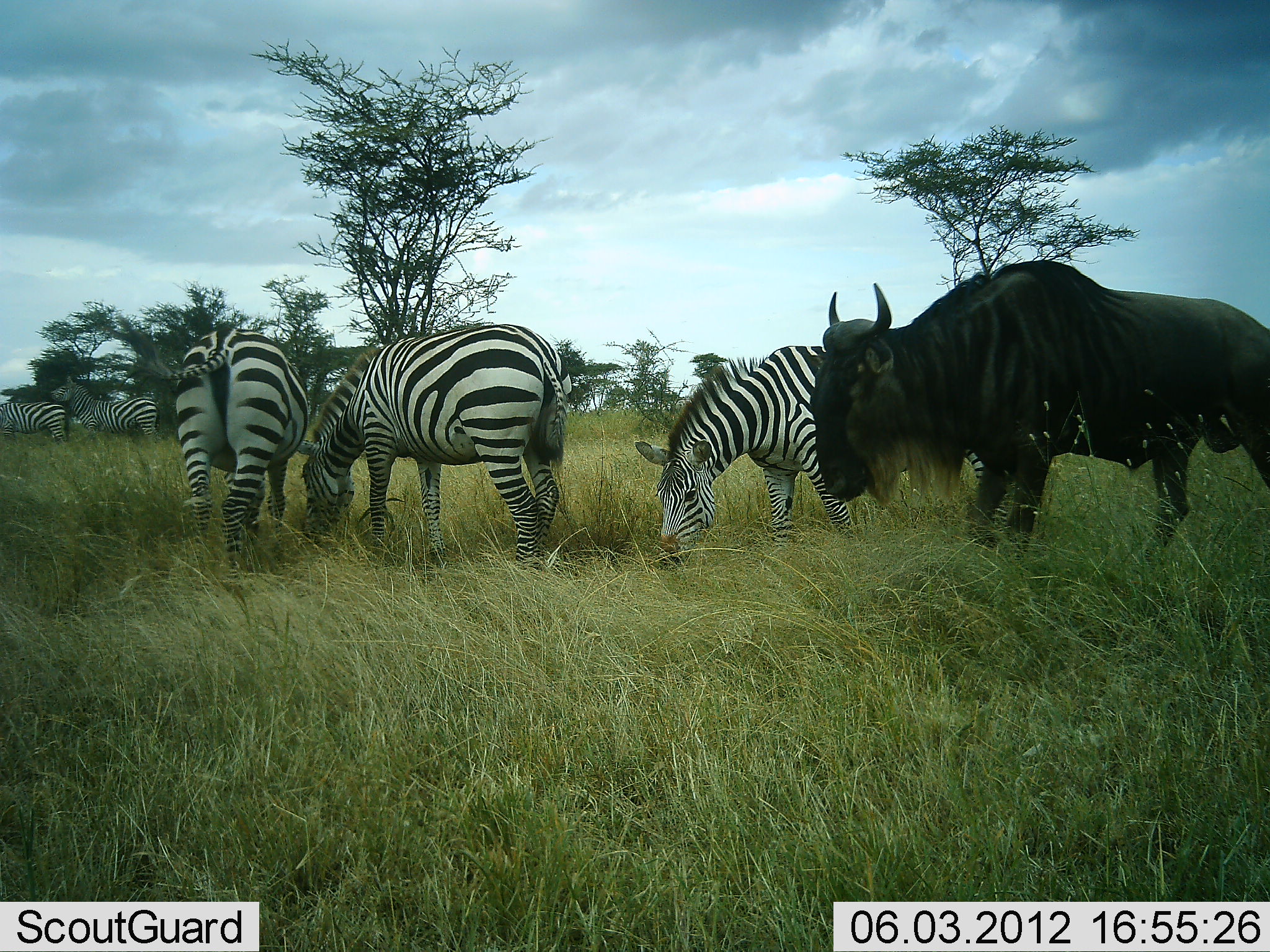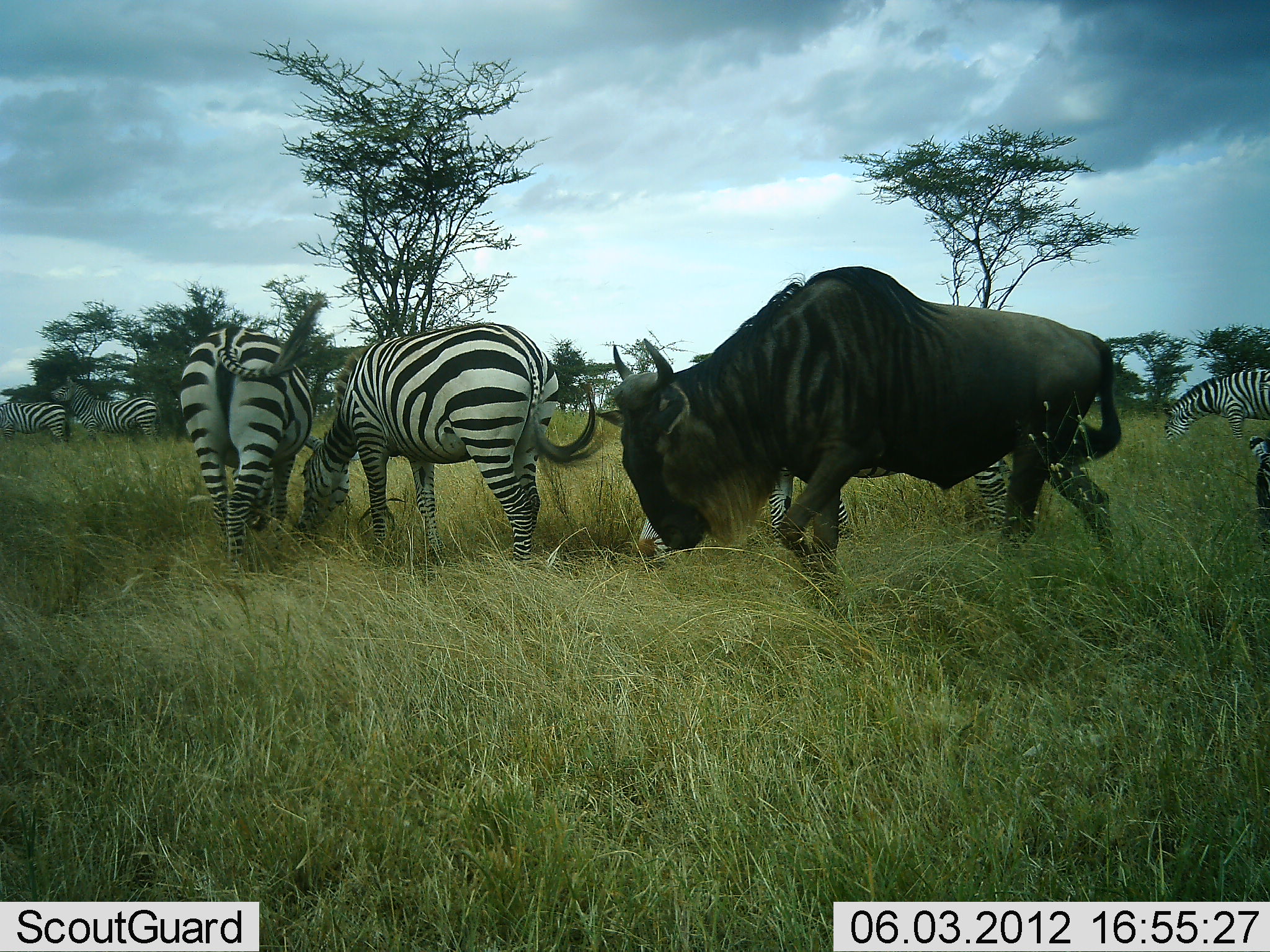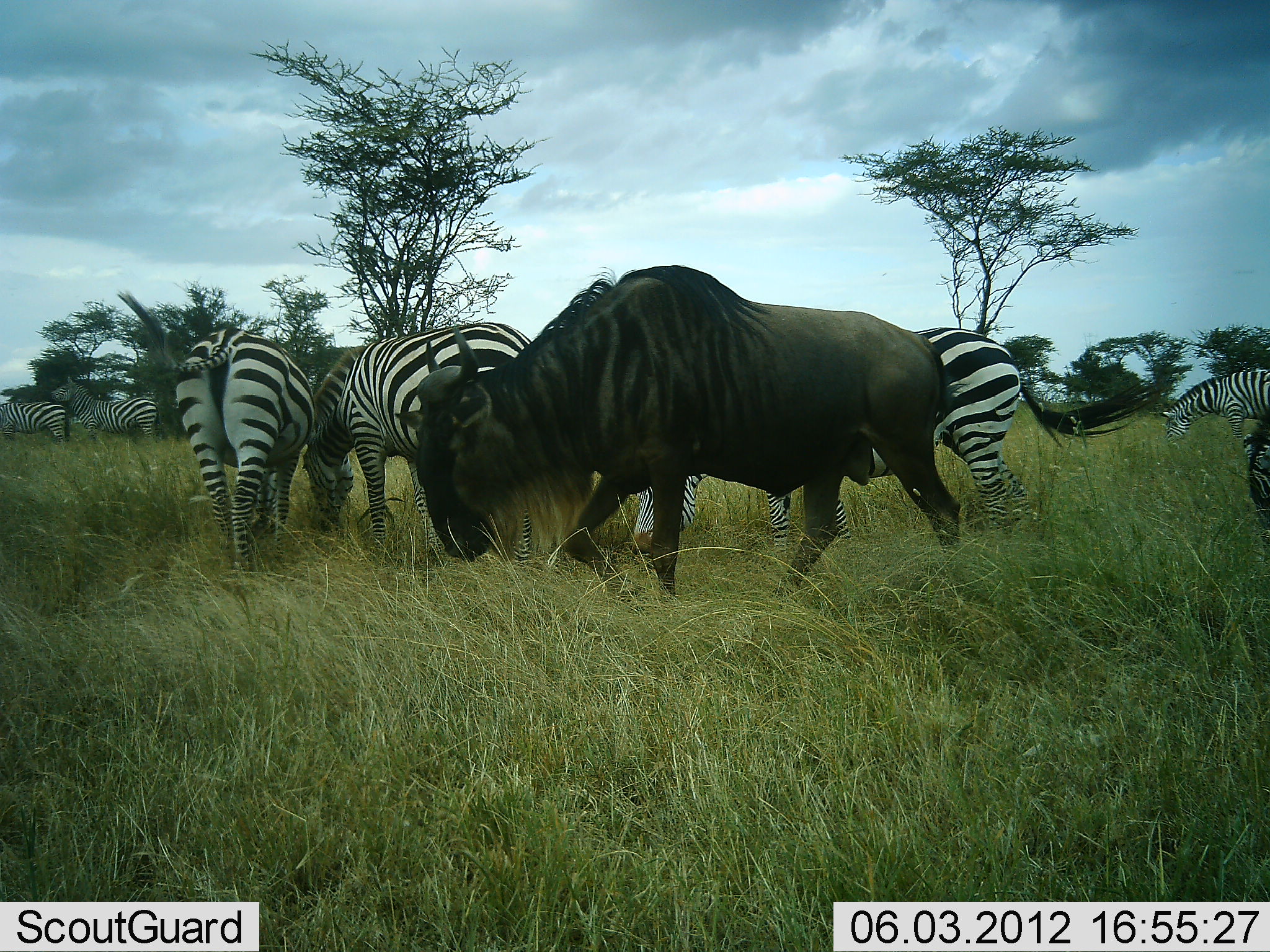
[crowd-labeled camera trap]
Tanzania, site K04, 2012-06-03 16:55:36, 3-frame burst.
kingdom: Animalia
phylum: Chordata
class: Mammalia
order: Artiodactyla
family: Bovidae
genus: Connochaetes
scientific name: Connochaetes taurinus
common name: blue wildebeest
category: wildebeest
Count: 1.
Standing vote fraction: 0%.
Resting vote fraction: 0%.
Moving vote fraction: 100%.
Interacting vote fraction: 0%.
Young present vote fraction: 0%.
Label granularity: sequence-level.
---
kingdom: Animalia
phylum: Chordata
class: Mammalia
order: Perissodactyla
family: Equidae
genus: Equus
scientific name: Equus quagga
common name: plains zebra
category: zebra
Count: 6.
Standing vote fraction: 60%.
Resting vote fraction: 0%.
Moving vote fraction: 0%.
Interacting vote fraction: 0%.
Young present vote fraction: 0%.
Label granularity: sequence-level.